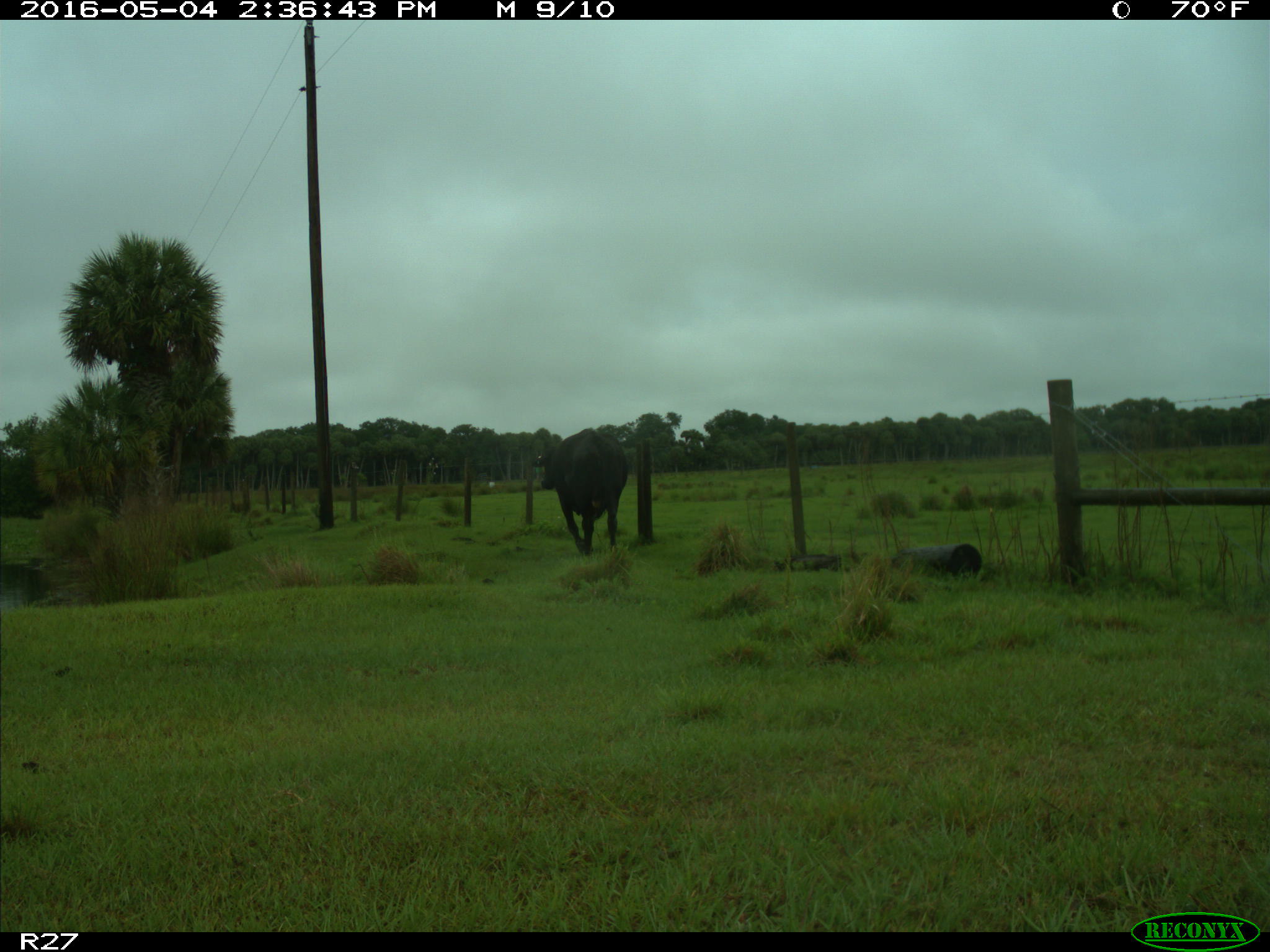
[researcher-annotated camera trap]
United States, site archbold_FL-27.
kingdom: Animalia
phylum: Chordata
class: Mammalia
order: Artiodactyla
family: Bovidae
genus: Bos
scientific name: Bos taurus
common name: domestic cow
Bos taurus (domestic cow).